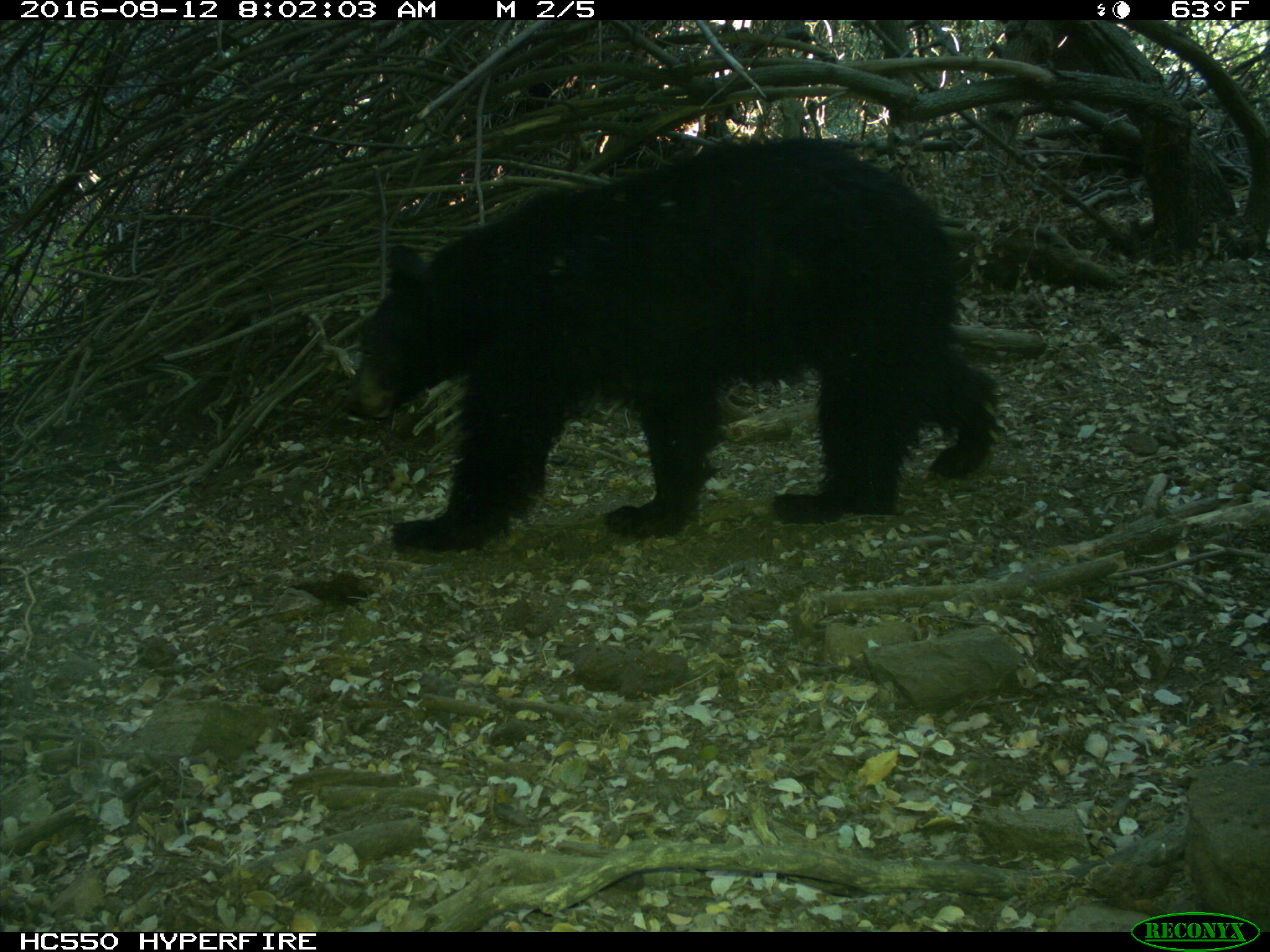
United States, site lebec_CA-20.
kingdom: Animalia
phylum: Chordata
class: Mammalia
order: Carnivora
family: Ursidae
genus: Ursus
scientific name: Ursus americanus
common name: american black bear